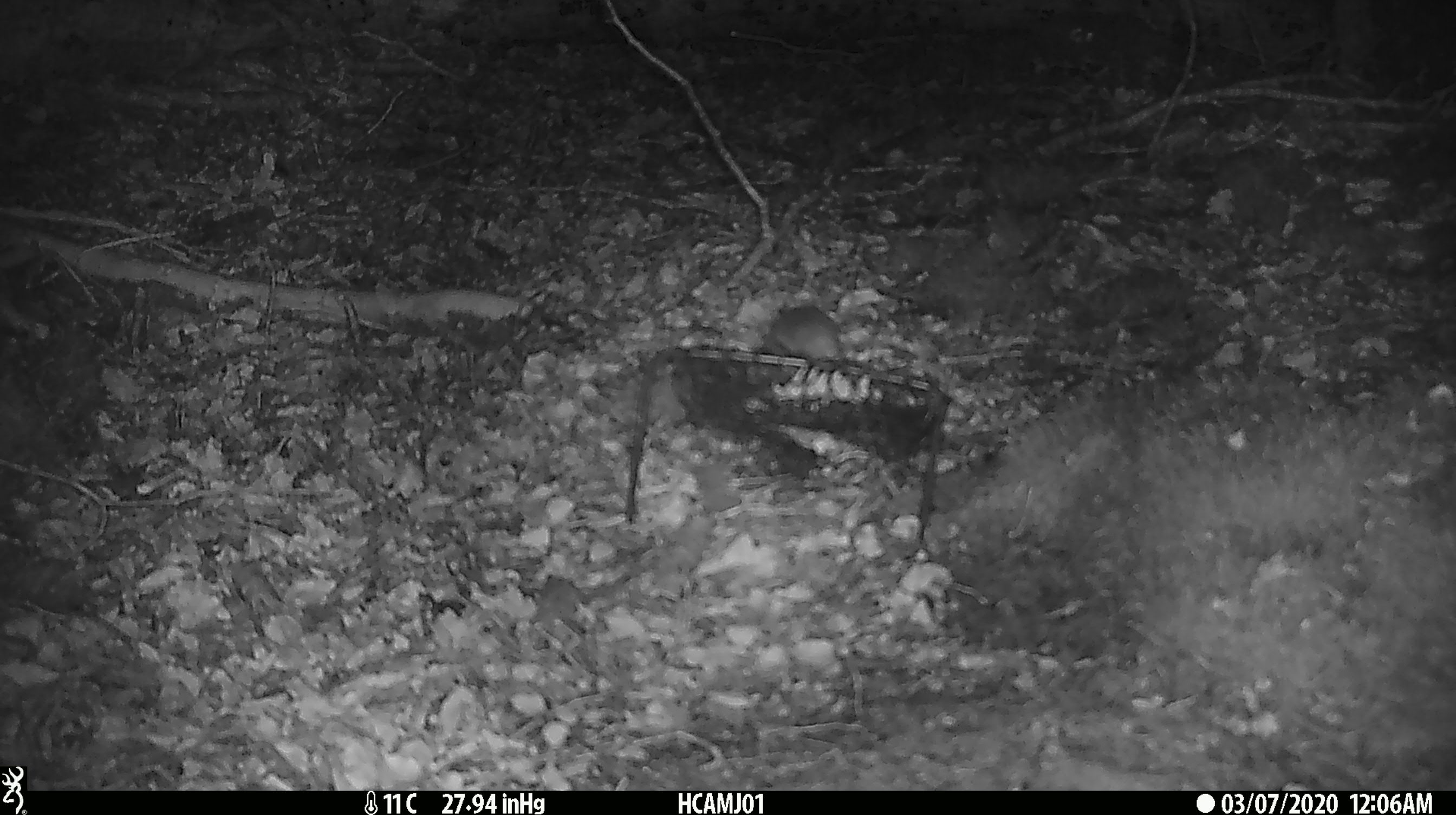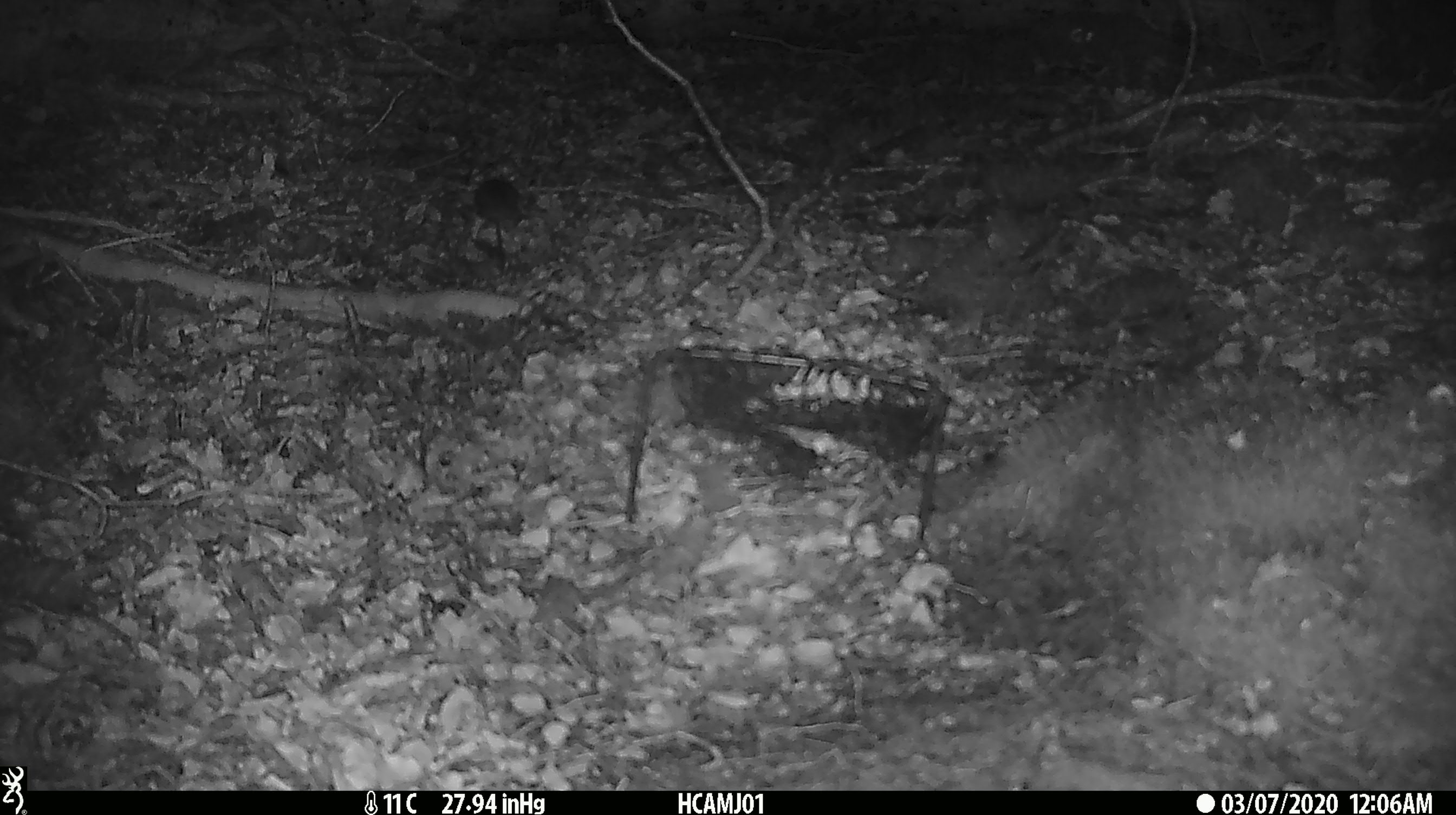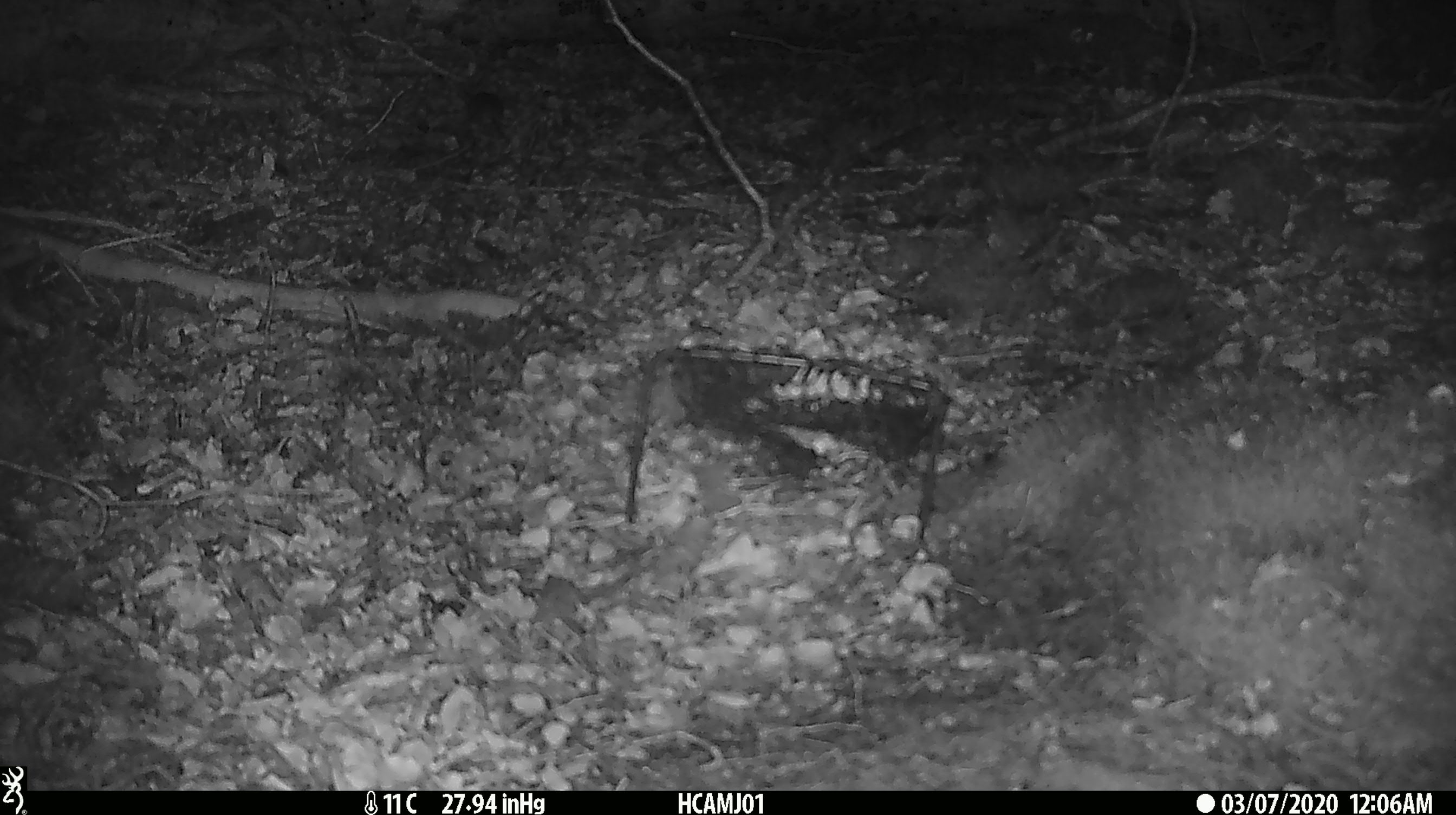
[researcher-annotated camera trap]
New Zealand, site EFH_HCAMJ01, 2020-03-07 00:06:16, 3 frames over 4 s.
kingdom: Animalia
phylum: Chordata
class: Mammalia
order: Rodentia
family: Muridae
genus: Mus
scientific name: Mus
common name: mouse